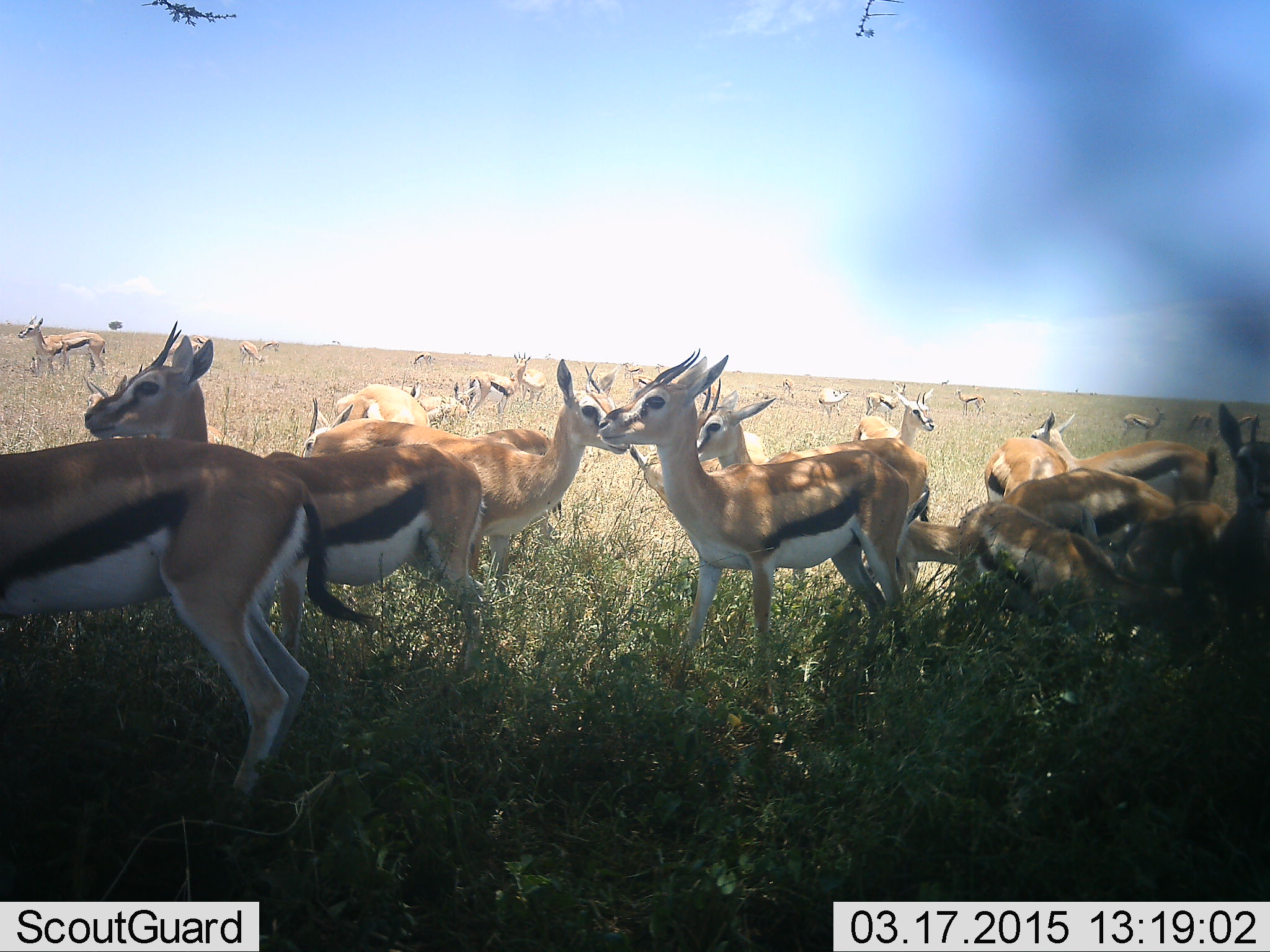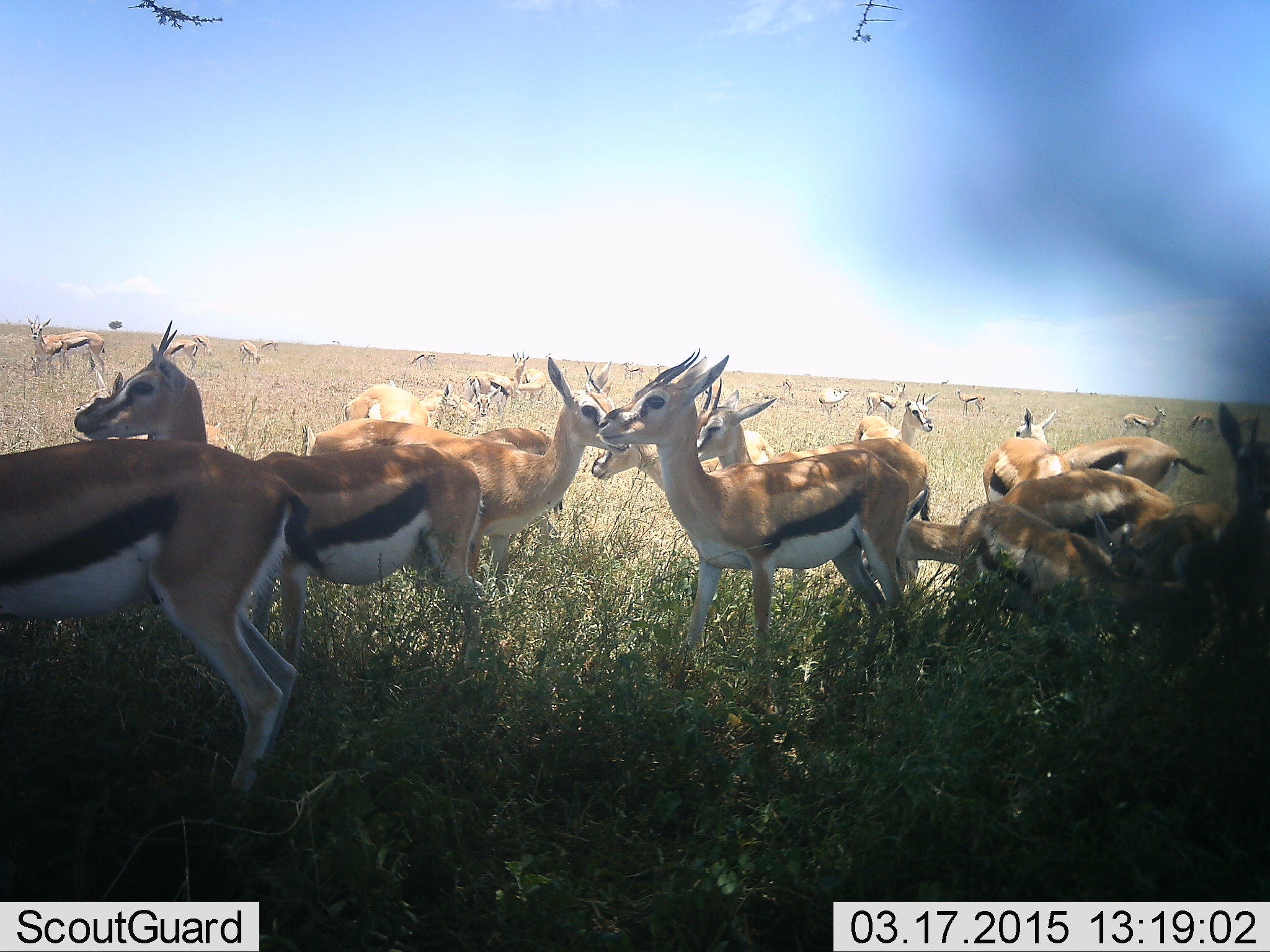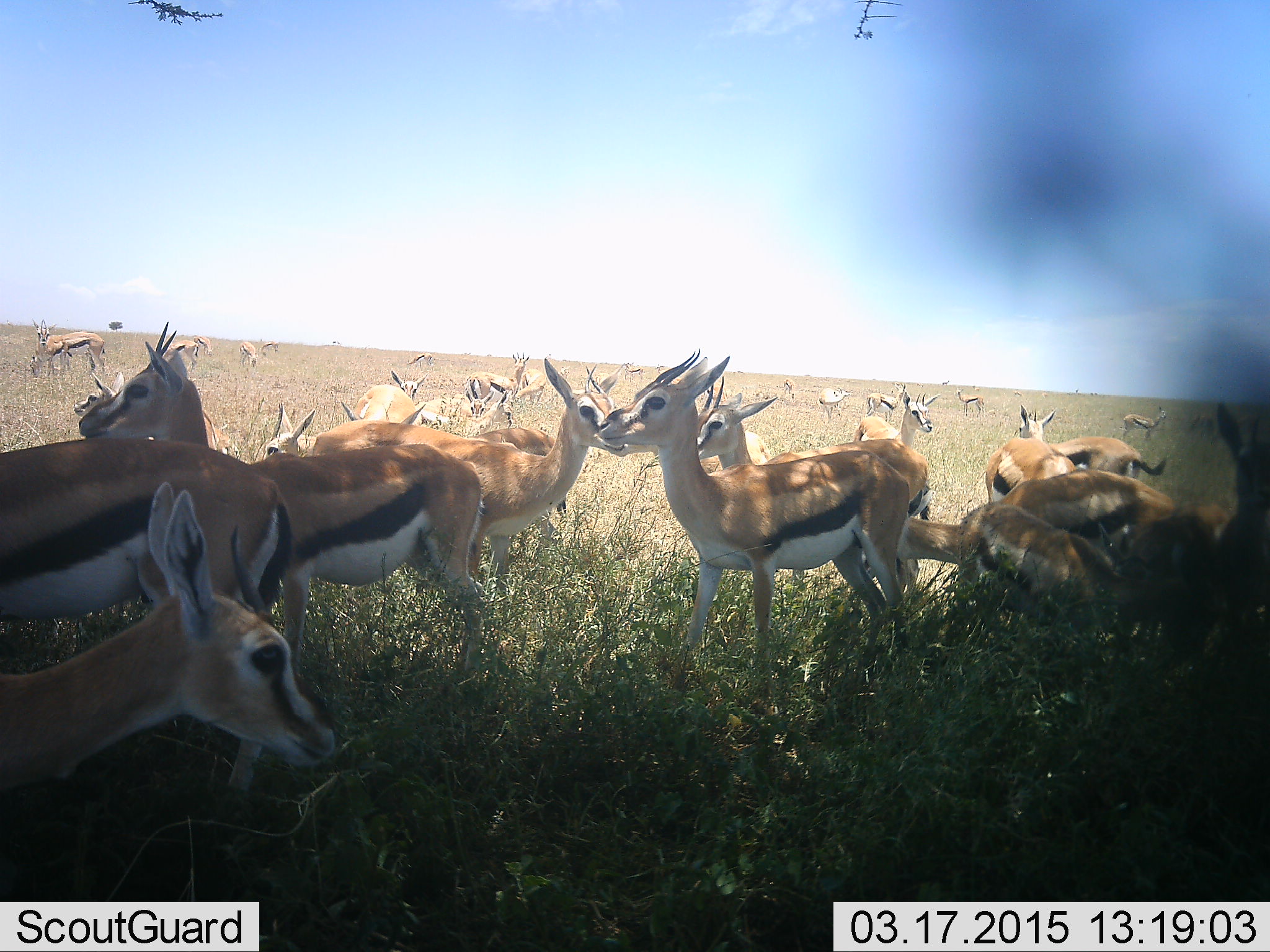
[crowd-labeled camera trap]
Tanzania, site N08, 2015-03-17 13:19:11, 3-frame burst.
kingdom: Animalia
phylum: Chordata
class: Mammalia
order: Artiodactyla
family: Bovidae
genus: Eudorcas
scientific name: Eudorcas thomsonii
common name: thomson's gazelle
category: gazellethomsons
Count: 11-50.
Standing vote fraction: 100%.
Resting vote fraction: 10%.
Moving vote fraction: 0%.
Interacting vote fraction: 0%.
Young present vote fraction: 0%.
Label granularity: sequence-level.